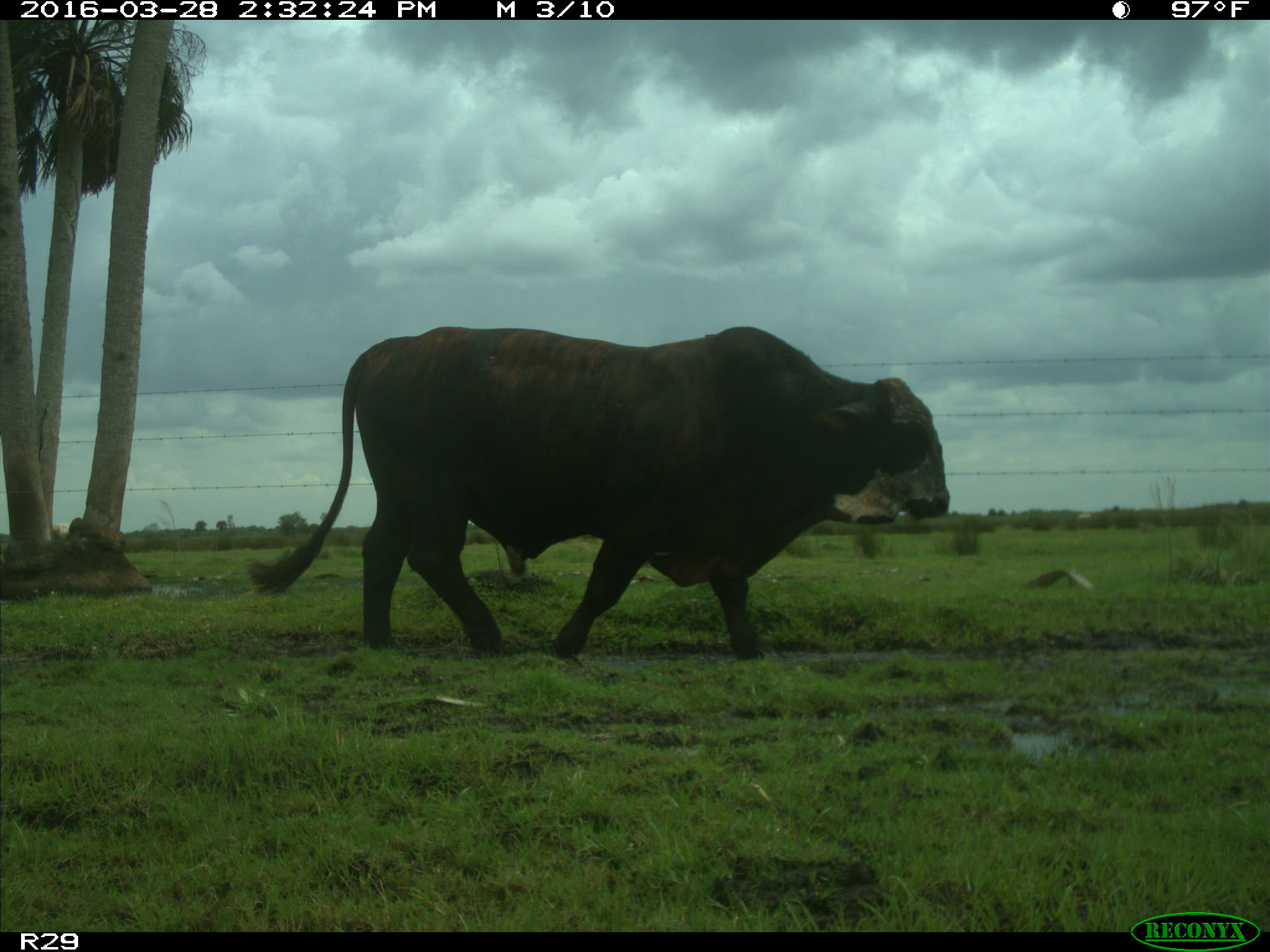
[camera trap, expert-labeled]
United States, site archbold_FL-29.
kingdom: Animalia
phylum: Chordata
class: Mammalia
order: Artiodactyla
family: Bovidae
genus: Bos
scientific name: Bos taurus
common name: domestic cow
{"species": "Bos taurus (domestic cow)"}